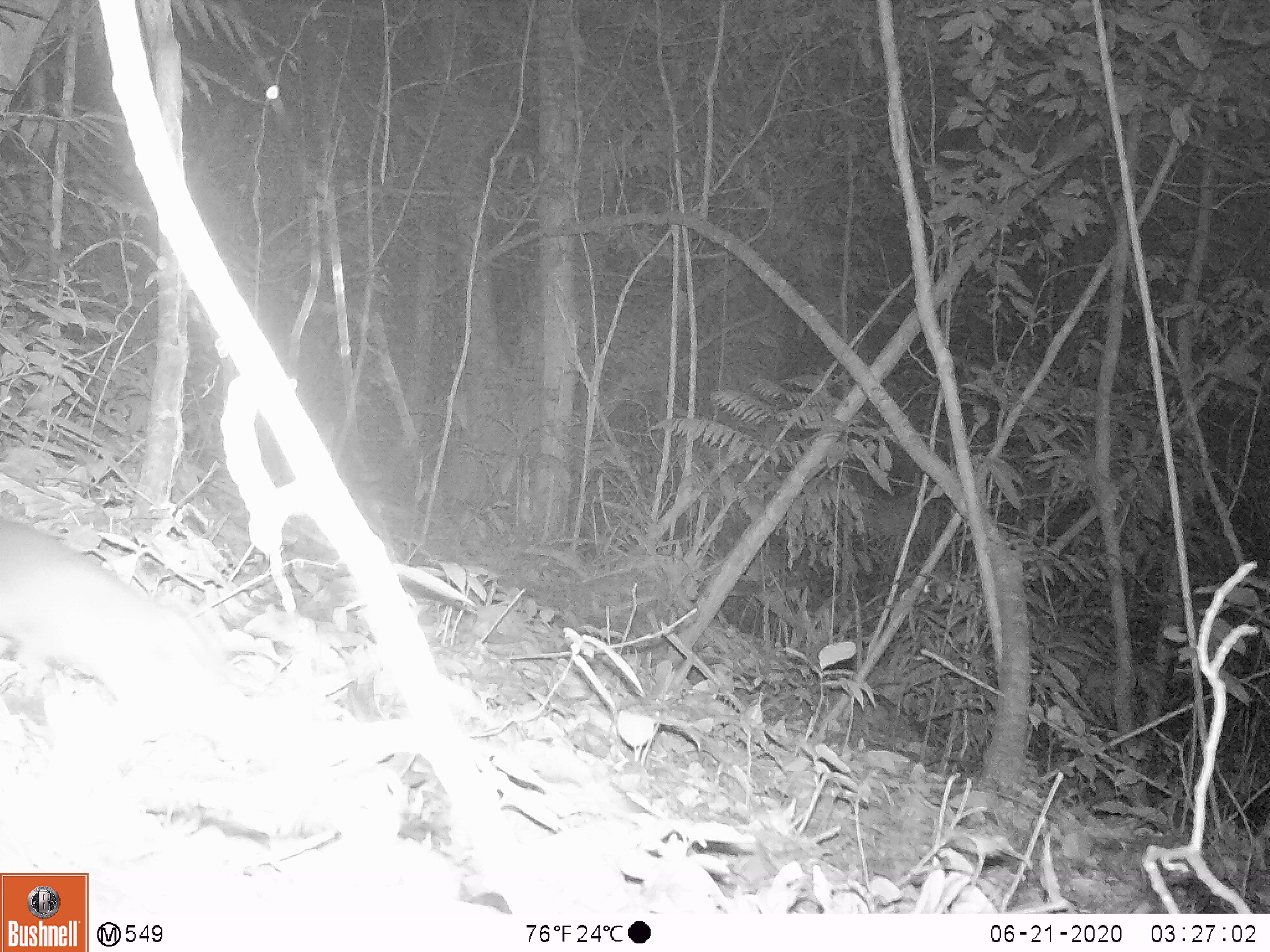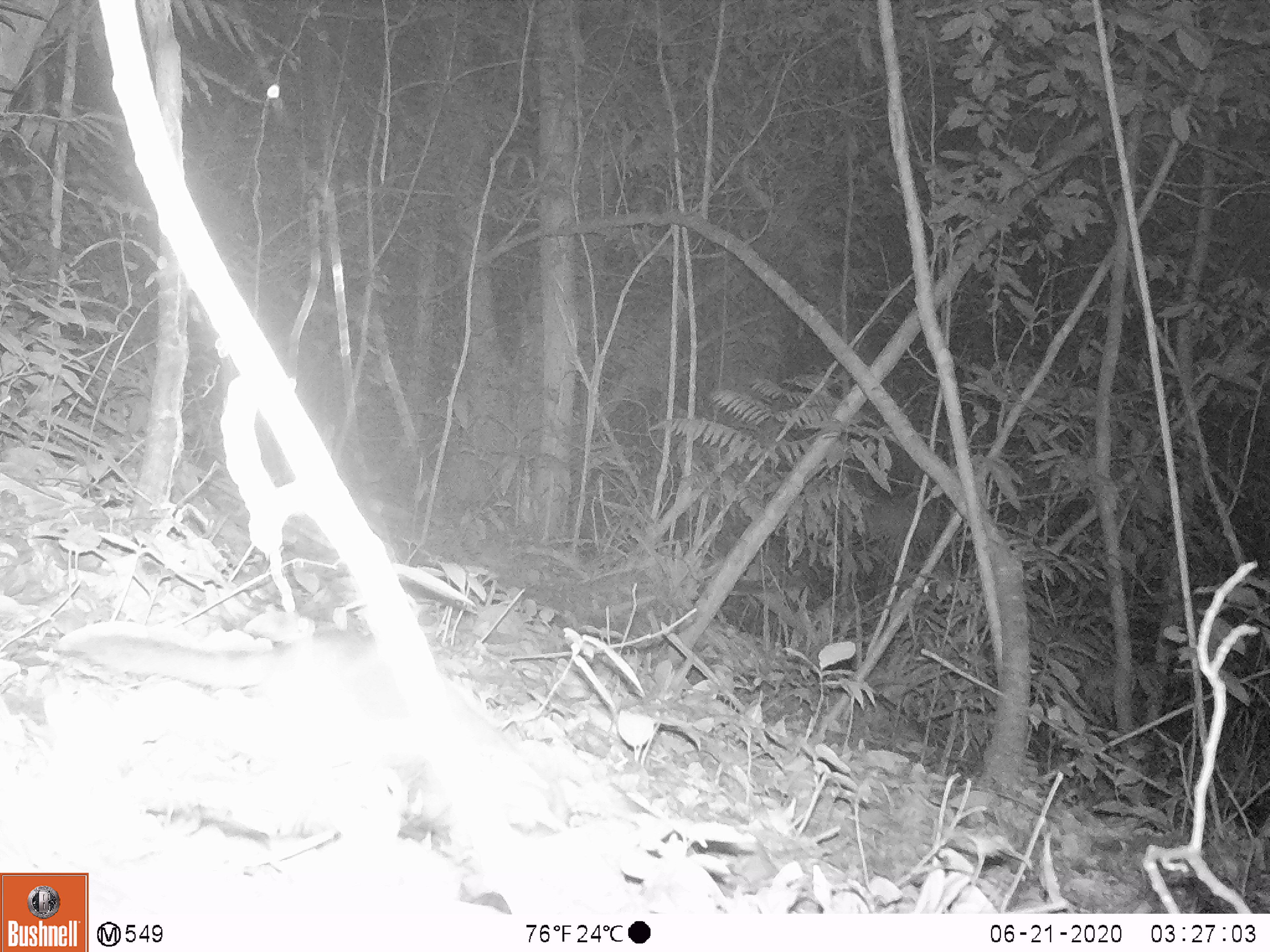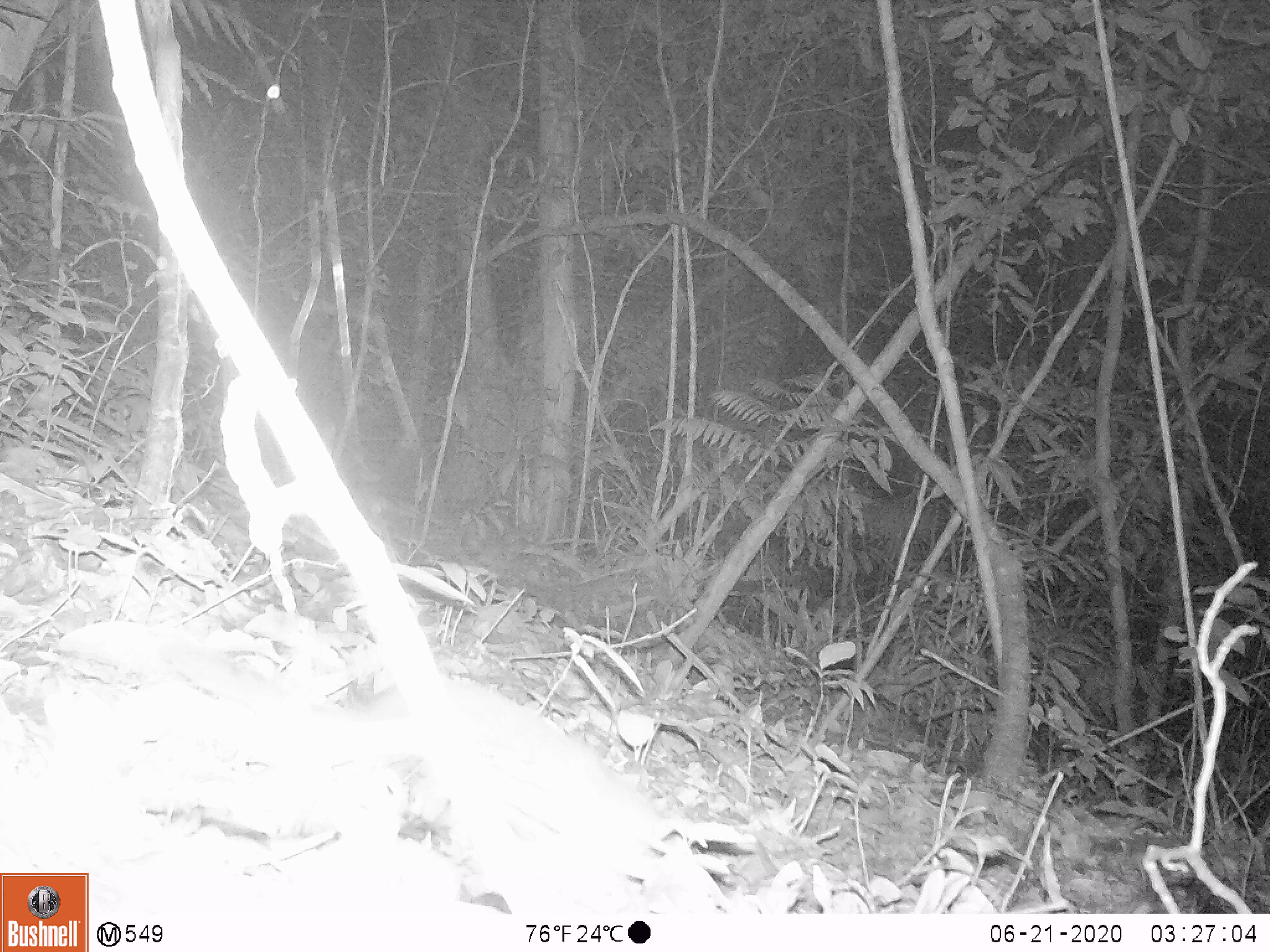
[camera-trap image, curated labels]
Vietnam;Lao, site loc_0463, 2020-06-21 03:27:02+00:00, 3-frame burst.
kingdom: Animalia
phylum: Chordata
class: Mammalia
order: Rodentia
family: Muridae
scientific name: Muridae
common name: old-world mice and rats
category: unidentified murid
Unidentified murid (old-world mice and rats) (Muridae). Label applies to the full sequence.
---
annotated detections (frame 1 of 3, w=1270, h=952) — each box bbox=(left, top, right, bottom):
unidentified murid: bbox=(0, 517, 251, 723)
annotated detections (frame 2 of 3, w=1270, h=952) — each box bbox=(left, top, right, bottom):
unidentified murid: bbox=(57, 627, 571, 834)